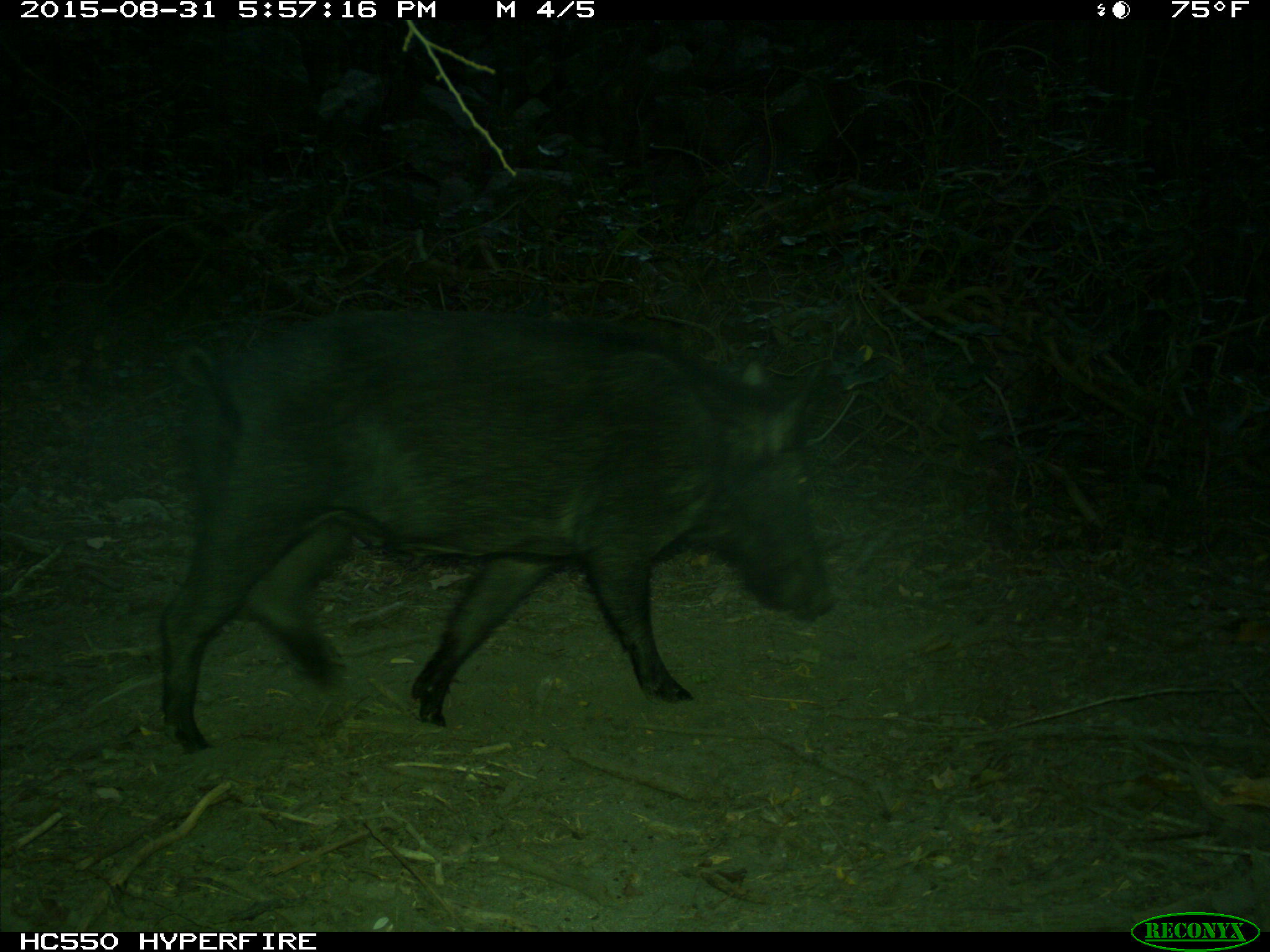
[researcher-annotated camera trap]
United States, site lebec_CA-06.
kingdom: Animalia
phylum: Chordata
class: Mammalia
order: Artiodactyla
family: Suidae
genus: Sus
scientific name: Sus scrofa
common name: wild boar